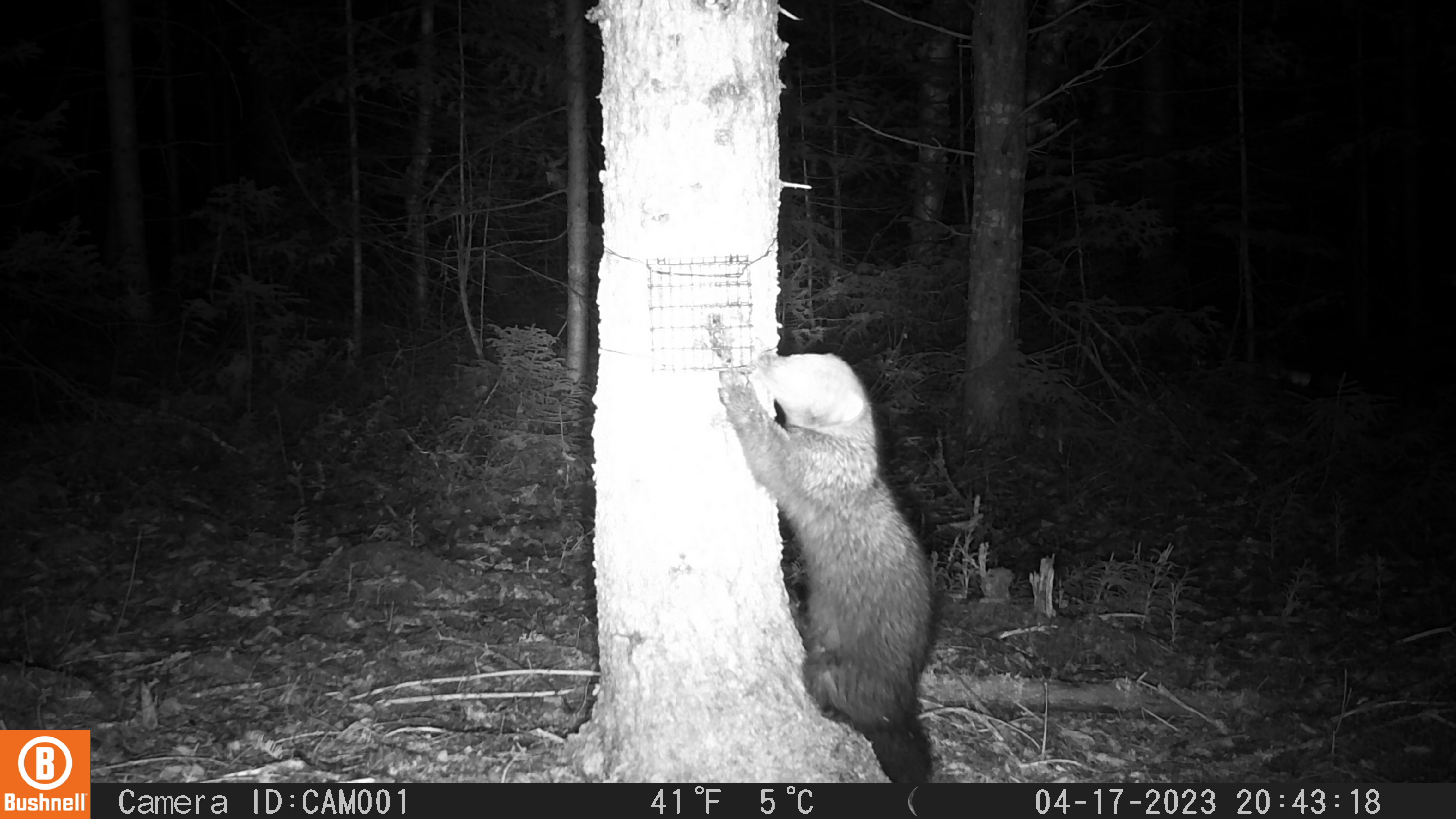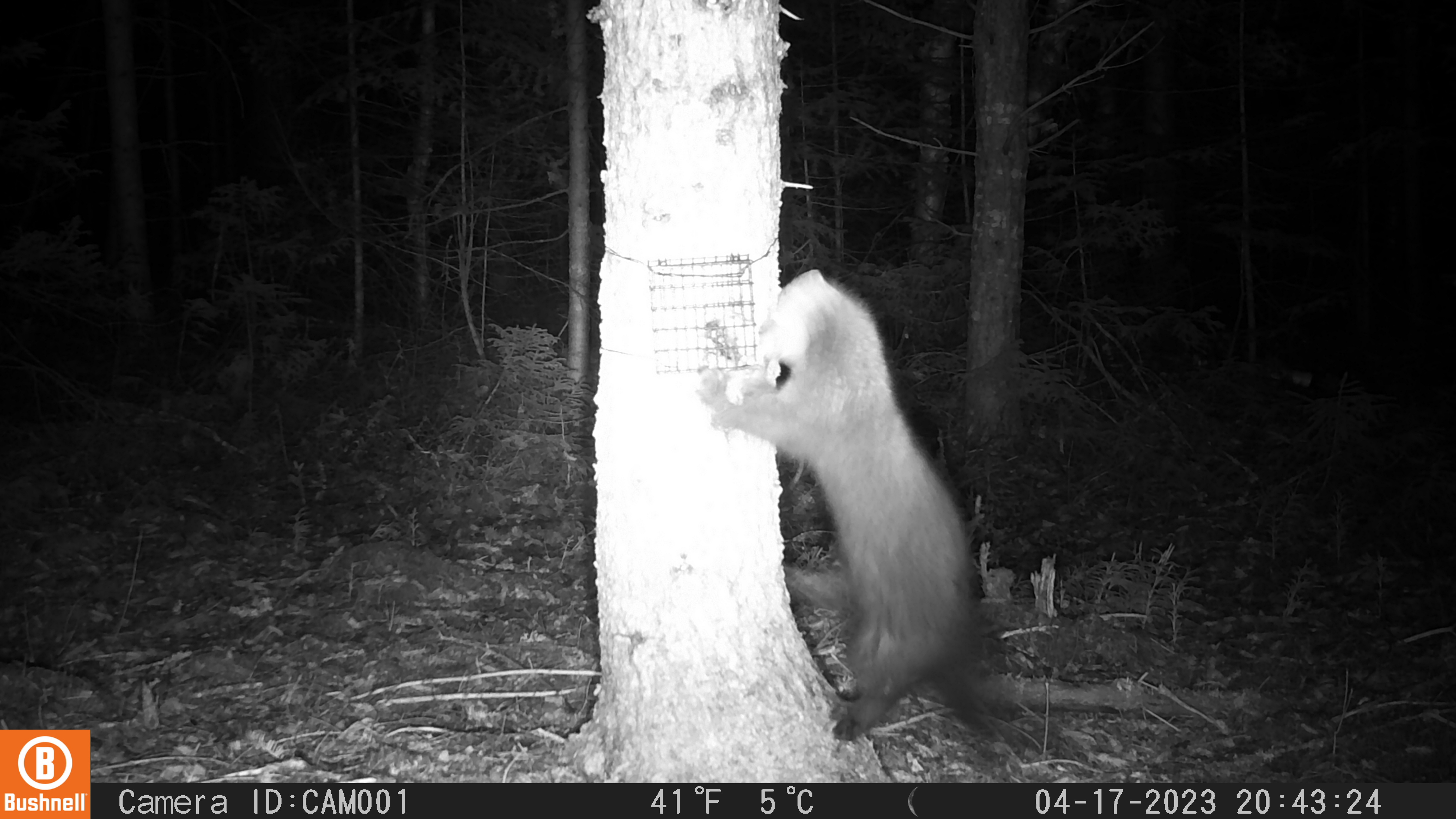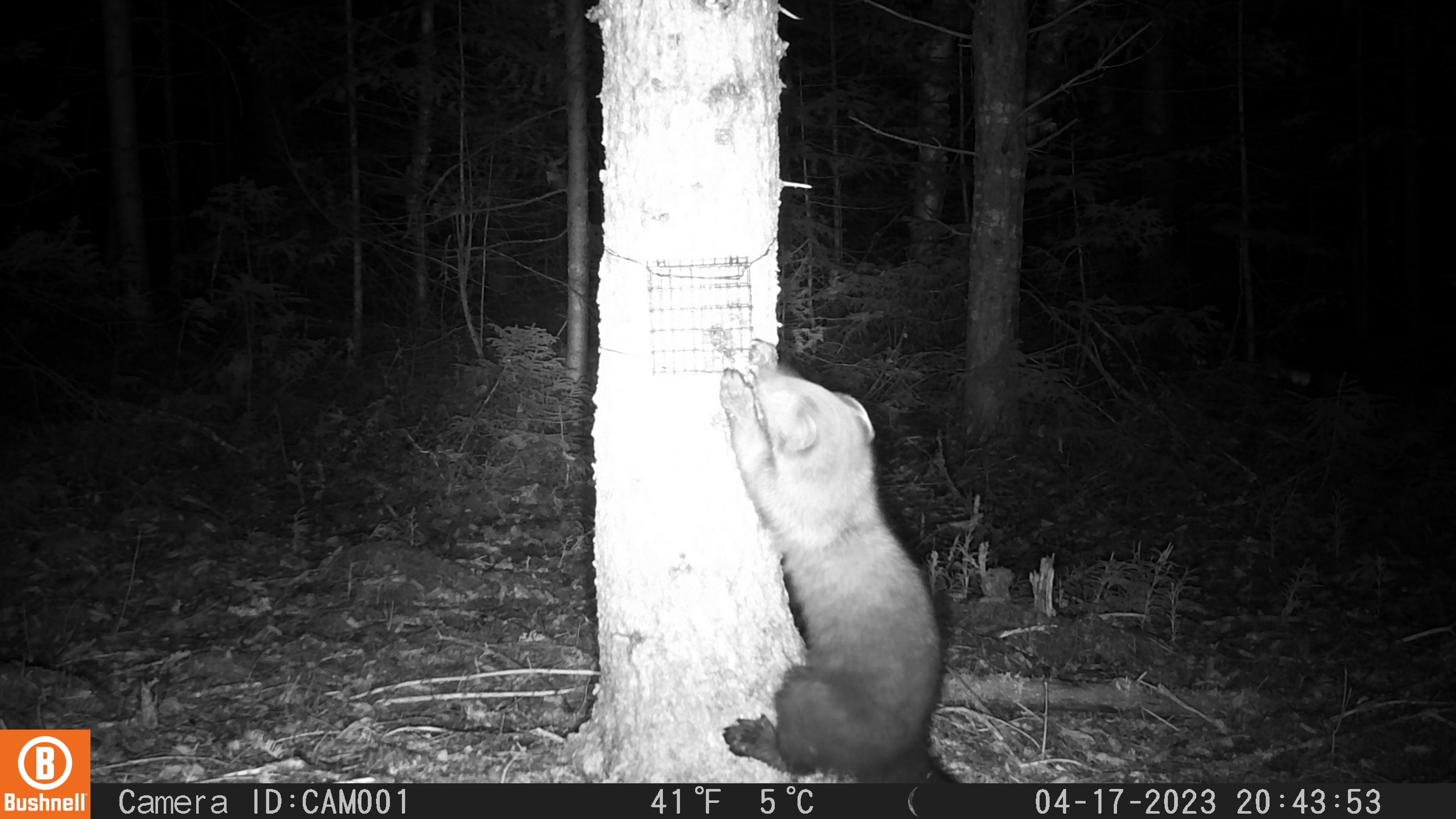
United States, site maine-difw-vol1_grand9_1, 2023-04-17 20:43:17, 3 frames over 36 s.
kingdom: Animalia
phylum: Chordata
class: Mammalia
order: Carnivora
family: Mustelidae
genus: Pekania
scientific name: Pekania pennanti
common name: fisher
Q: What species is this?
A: Fisher (Pekania pennanti).